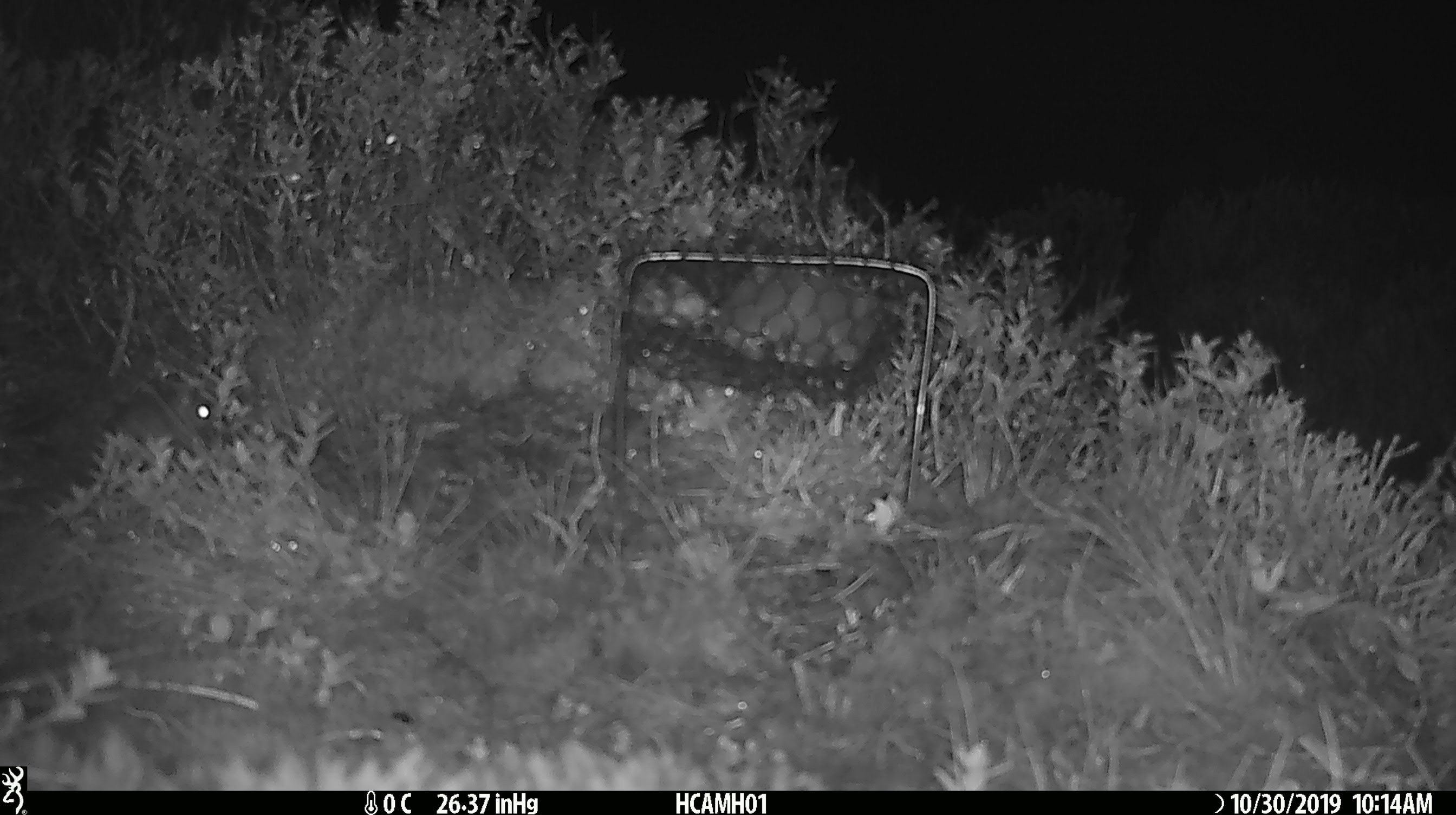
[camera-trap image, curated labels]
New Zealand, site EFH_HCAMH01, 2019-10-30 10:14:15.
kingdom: Animalia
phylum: Chordata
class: Mammalia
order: Rodentia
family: Muridae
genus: Mus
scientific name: Mus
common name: mouse